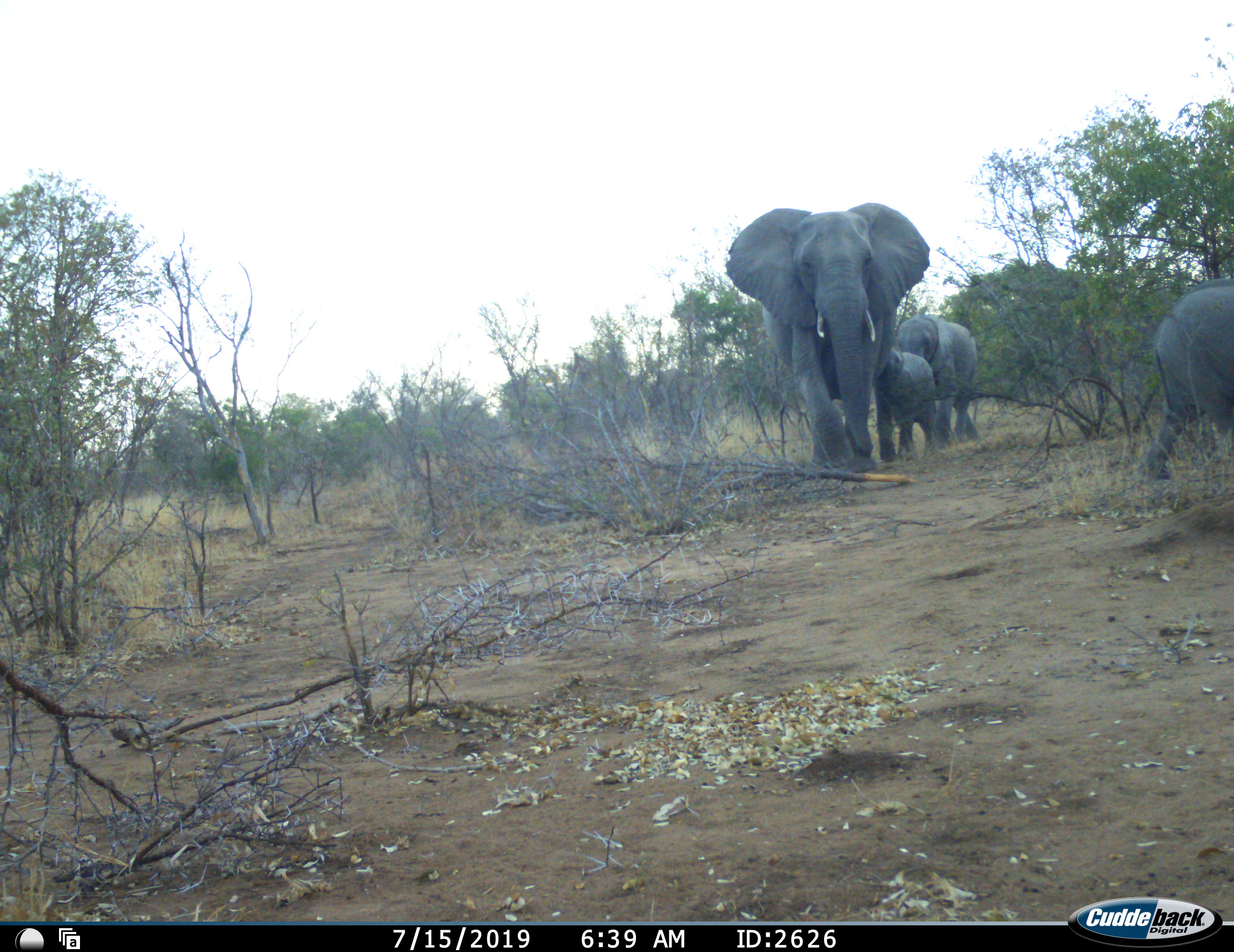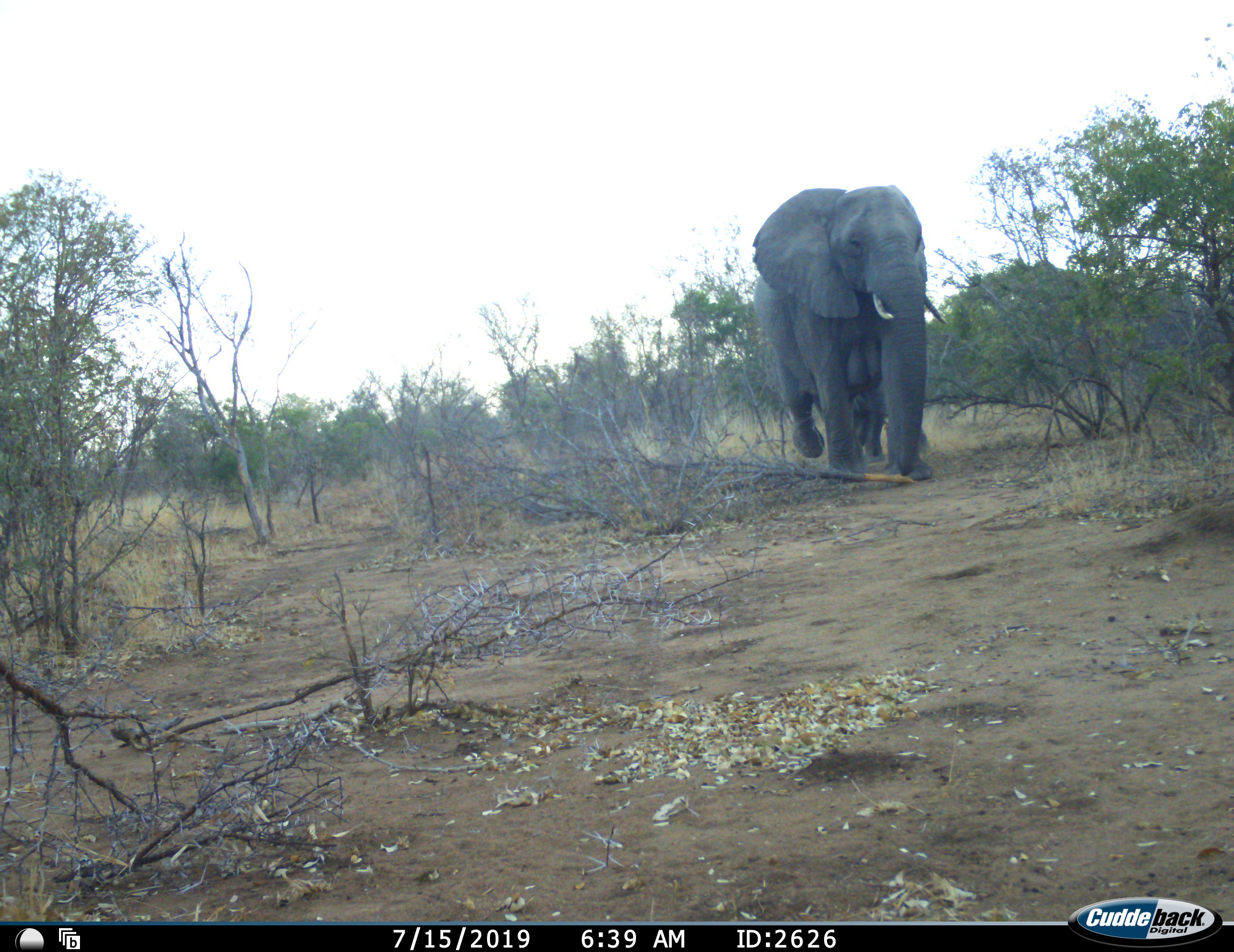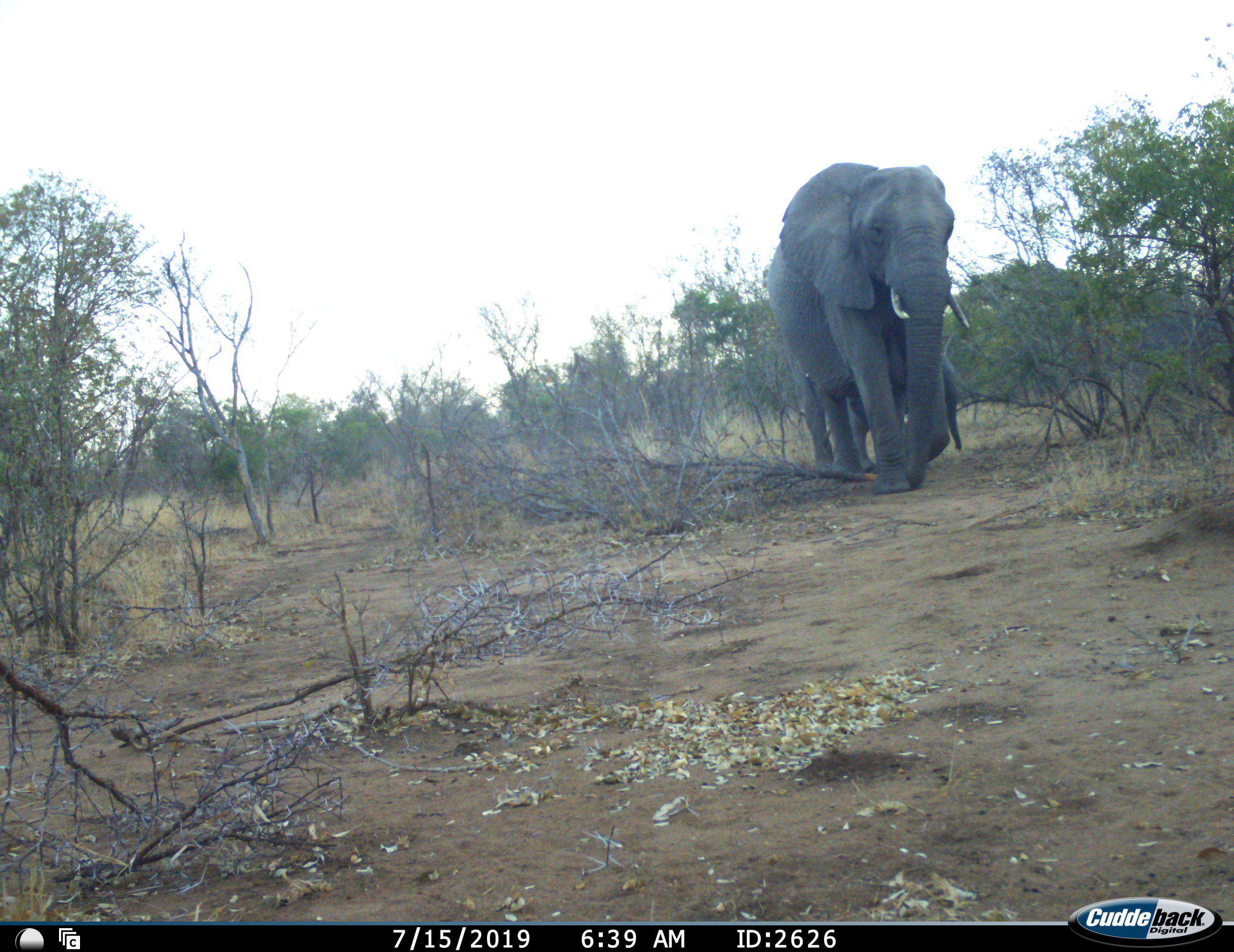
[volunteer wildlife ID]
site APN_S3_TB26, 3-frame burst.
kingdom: Animalia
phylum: Chordata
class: Mammalia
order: Proboscidea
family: Elephantidae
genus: Loxodonta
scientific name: Loxodonta africana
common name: african bush elephant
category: elephant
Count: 4.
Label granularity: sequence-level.